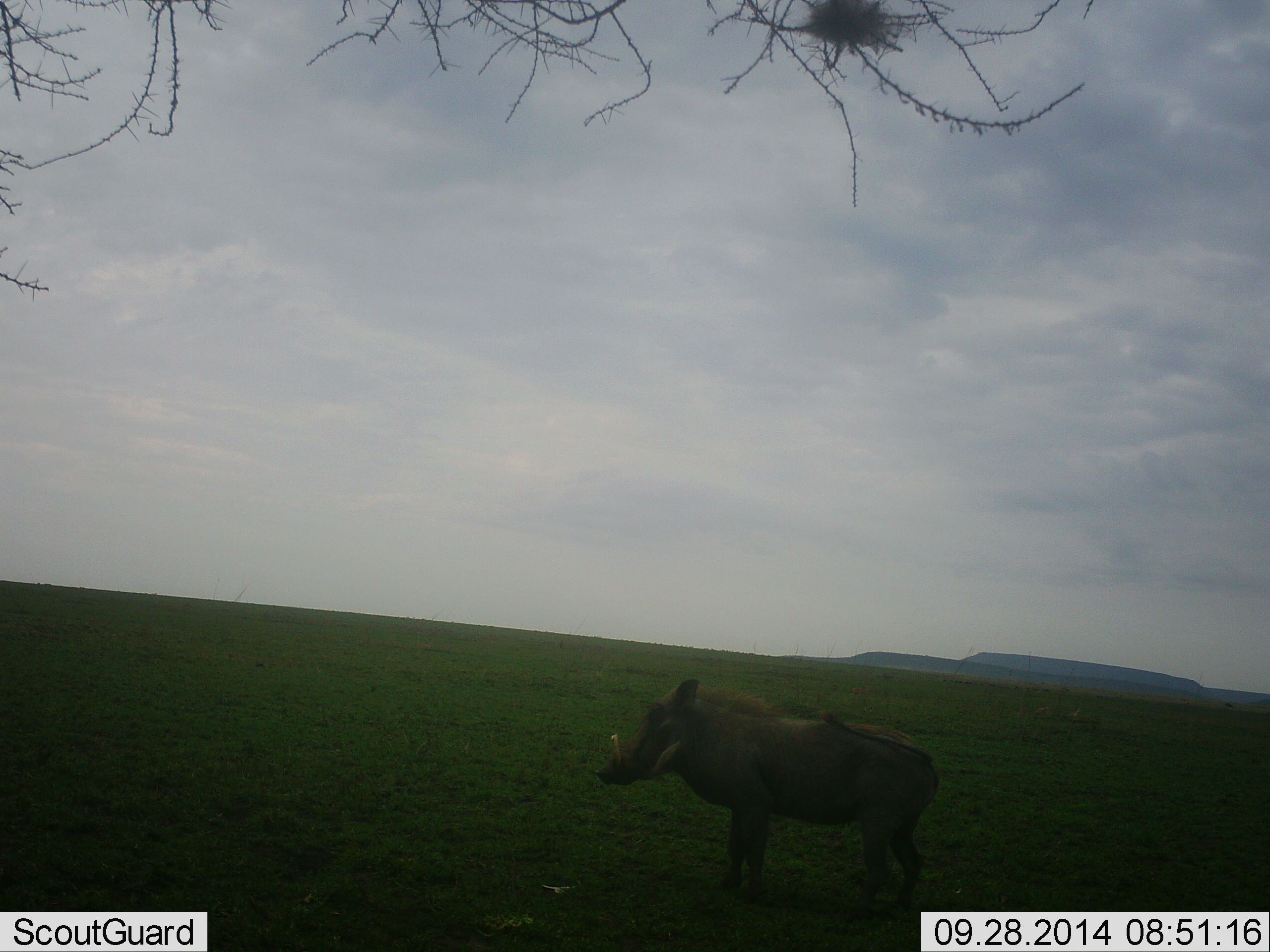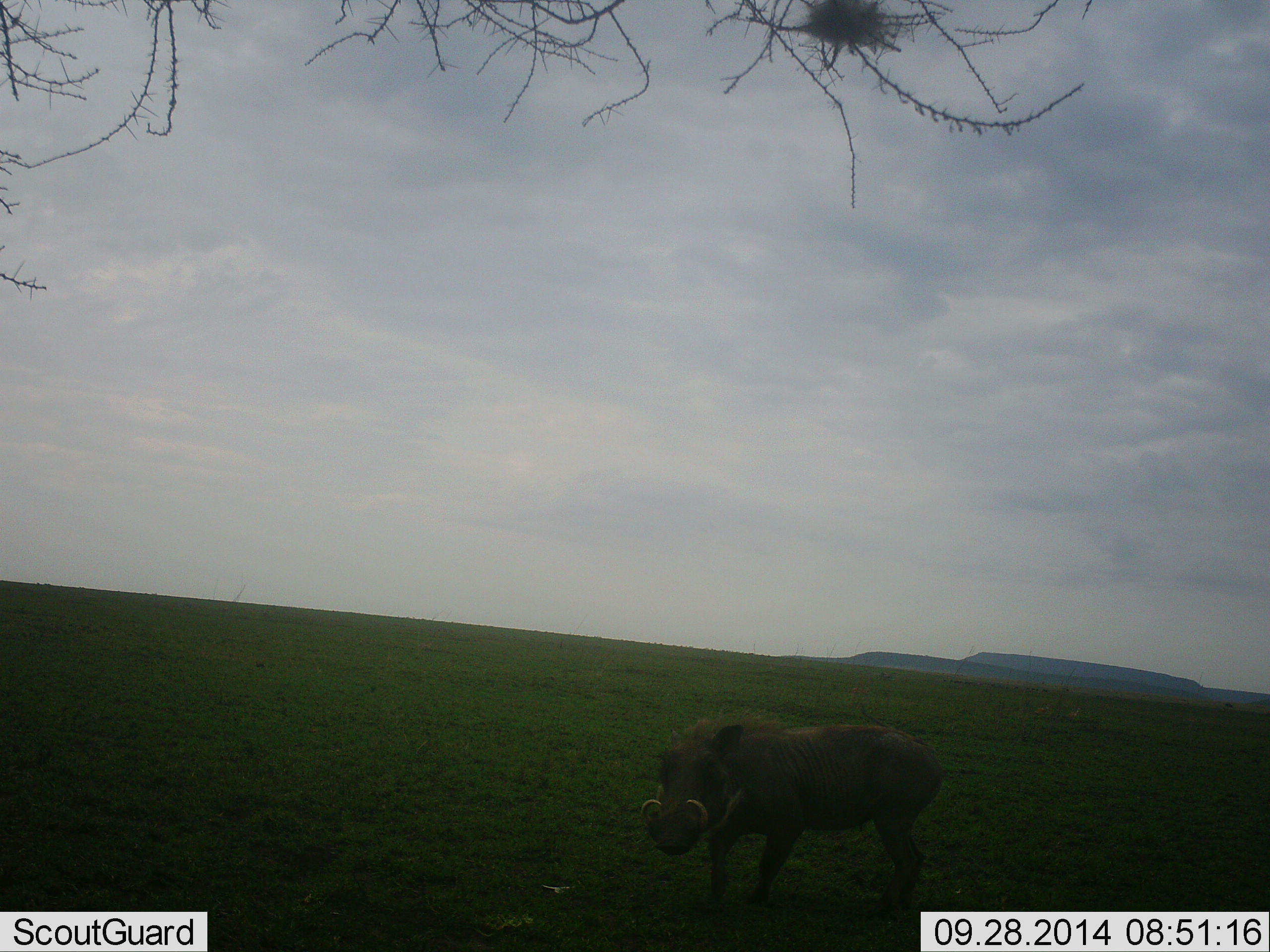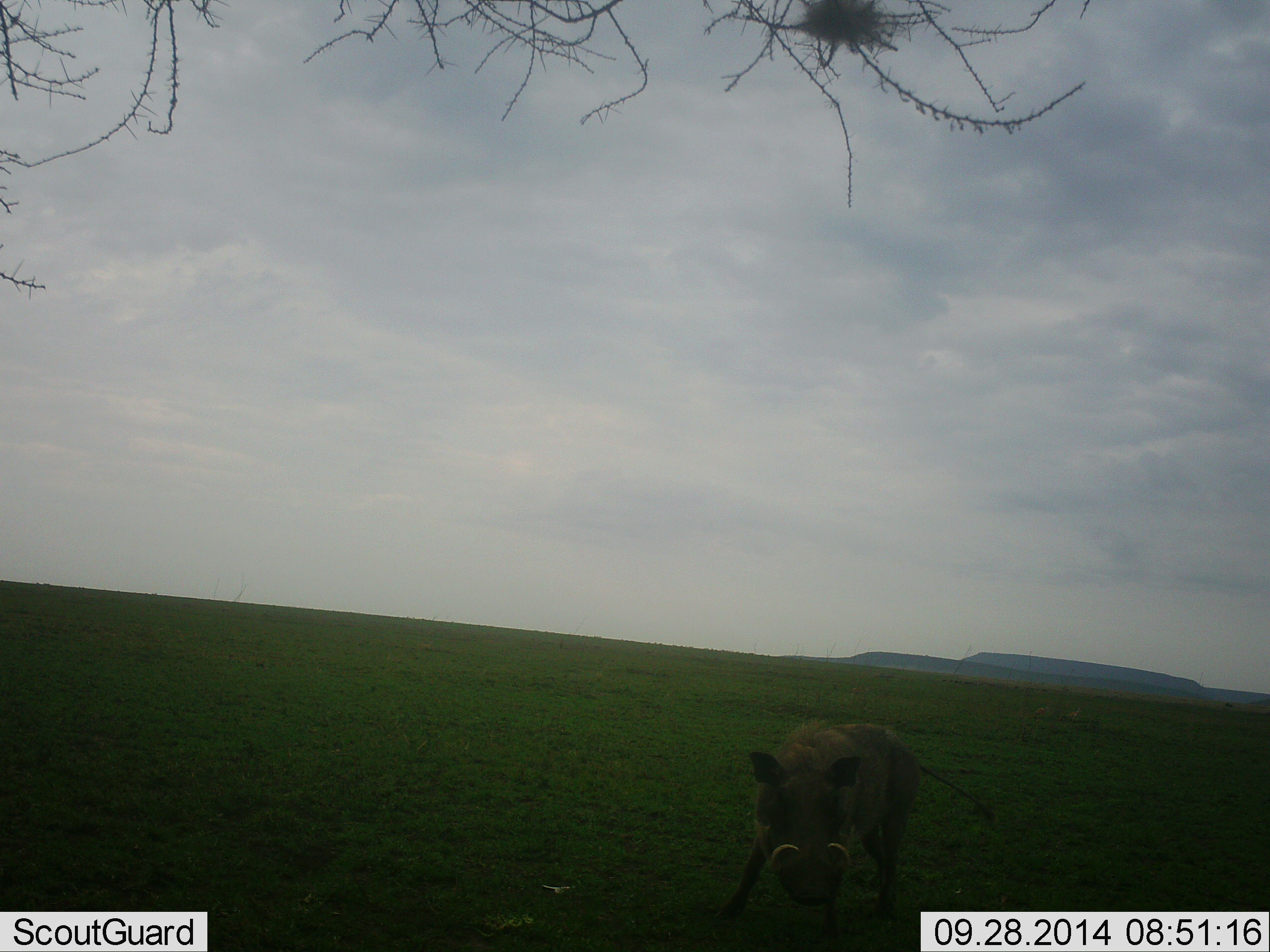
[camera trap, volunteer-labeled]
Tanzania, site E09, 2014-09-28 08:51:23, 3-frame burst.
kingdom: Animalia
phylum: Chordata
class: Mammalia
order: Artiodactyla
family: Suidae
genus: Phacochoerus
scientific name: Phacochoerus africanus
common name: warthog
Warthog (Phacochoerus africanus), count 1. Behavior (volunteer vote fractions): standing 40%, resting 0%, moving 60%, interacting 0%. Young present (vote fraction): 0%. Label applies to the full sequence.